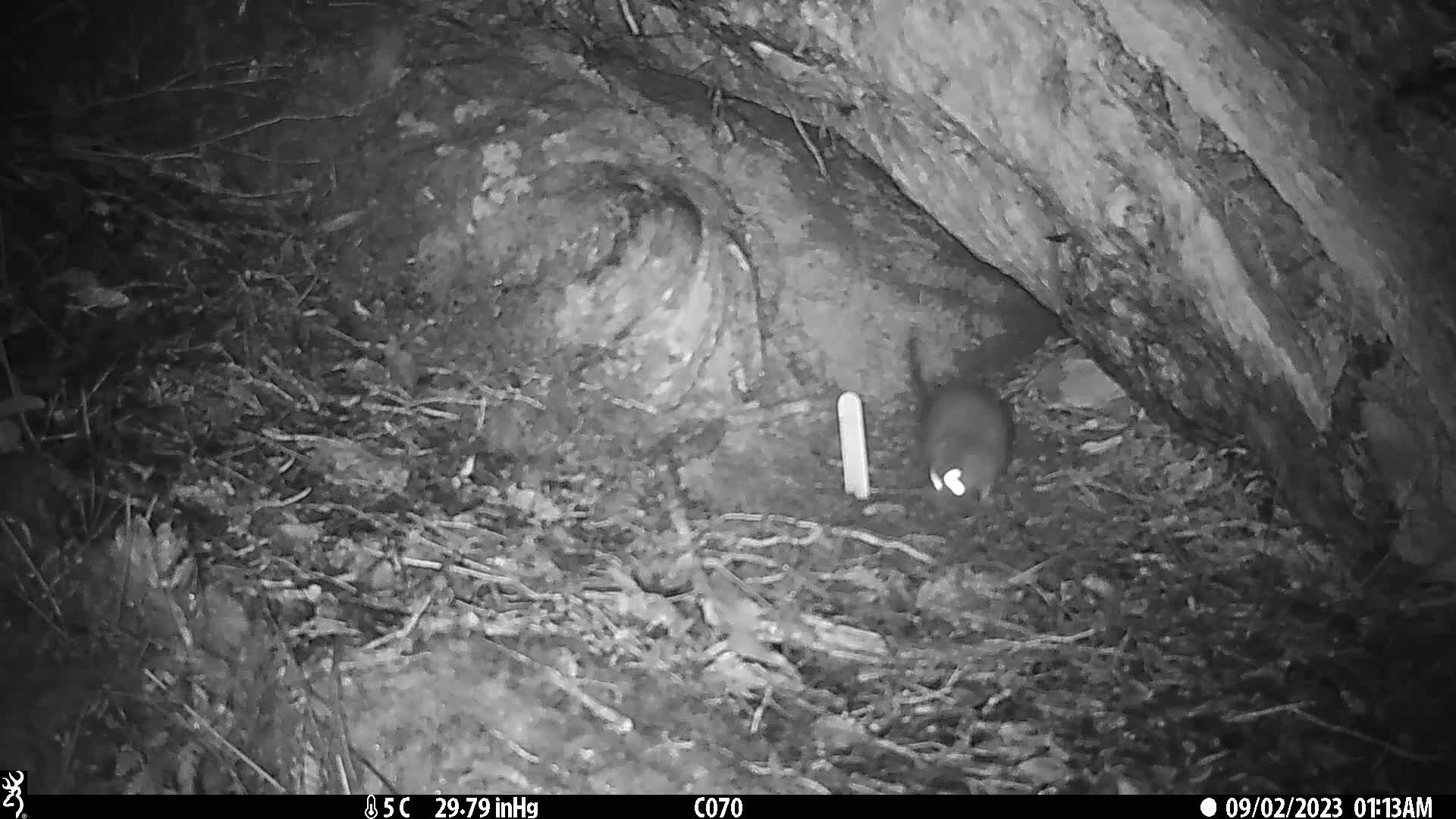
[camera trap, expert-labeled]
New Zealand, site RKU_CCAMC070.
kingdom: Animalia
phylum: Chordata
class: Mammalia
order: Rodentia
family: Muridae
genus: Rattus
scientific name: Rattus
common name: rat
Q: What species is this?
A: Rat (Rattus).